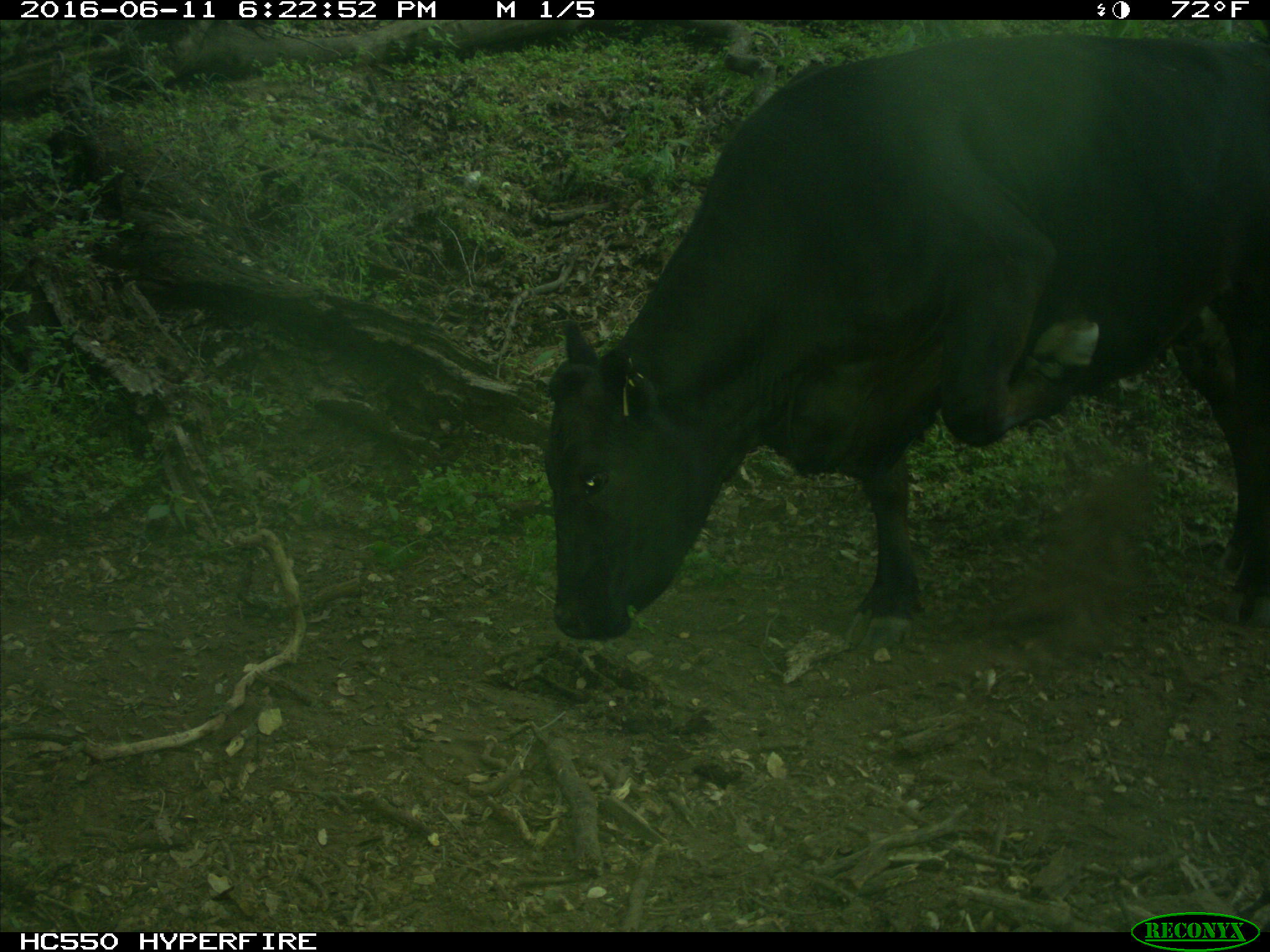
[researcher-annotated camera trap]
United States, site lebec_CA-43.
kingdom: Animalia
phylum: Chordata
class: Mammalia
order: Artiodactyla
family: Bovidae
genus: Bos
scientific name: Bos taurus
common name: domestic cow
Bos taurus (domestic cow).